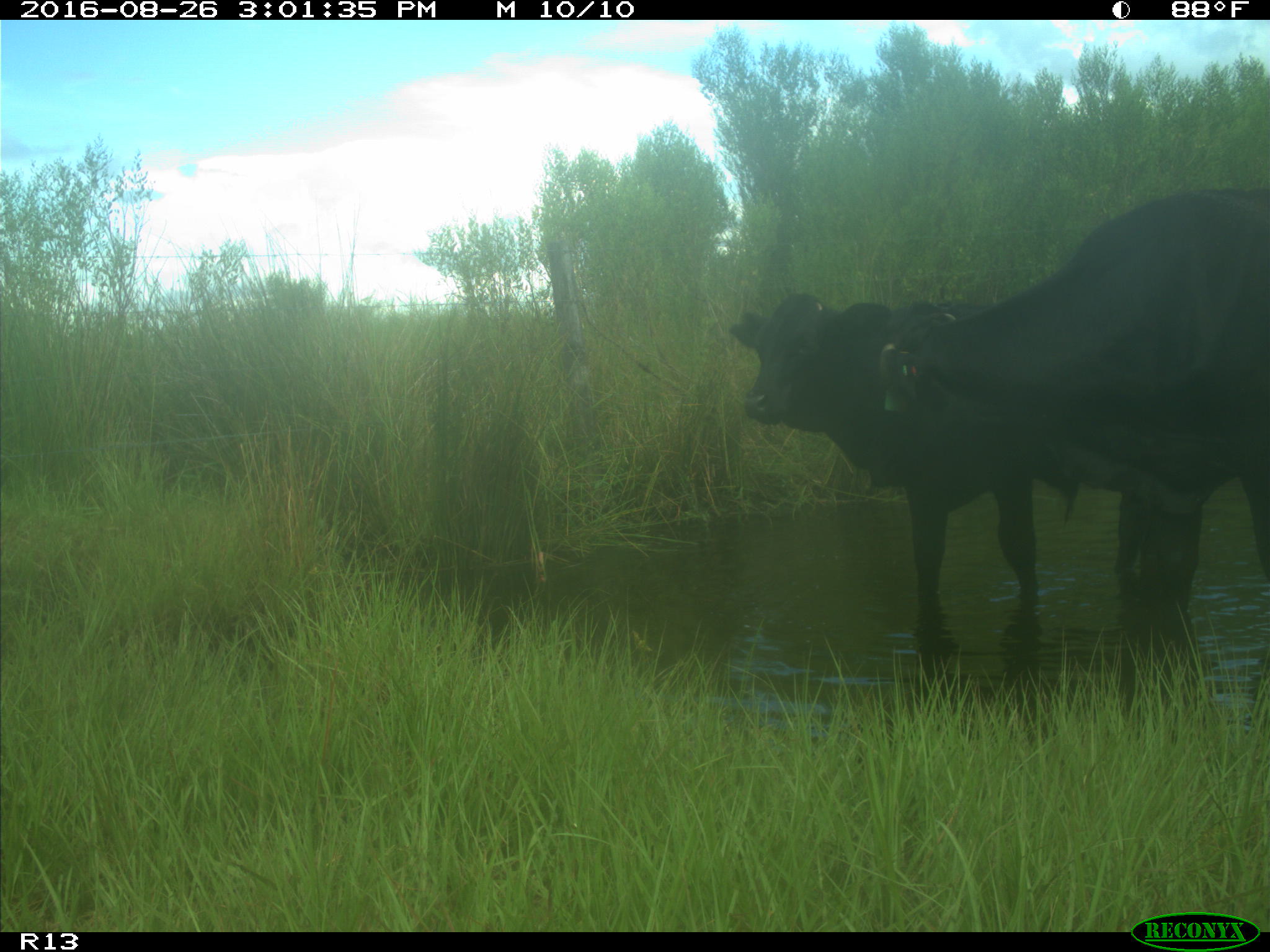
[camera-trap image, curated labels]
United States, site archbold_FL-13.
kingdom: Animalia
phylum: Chordata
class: Mammalia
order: Artiodactyla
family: Bovidae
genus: Bos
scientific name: Bos taurus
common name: domestic cow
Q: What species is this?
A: Bos taurus (domestic cow).